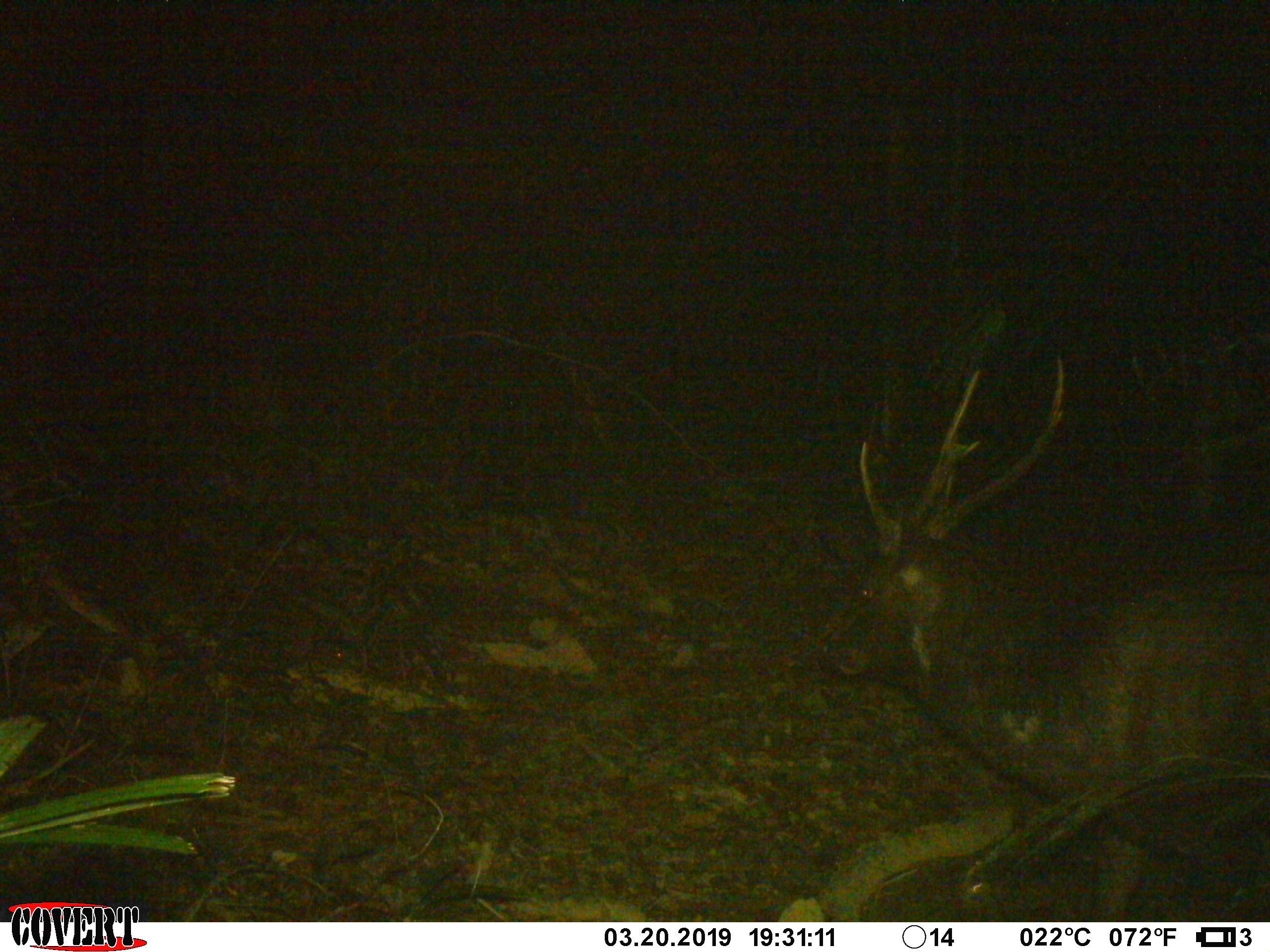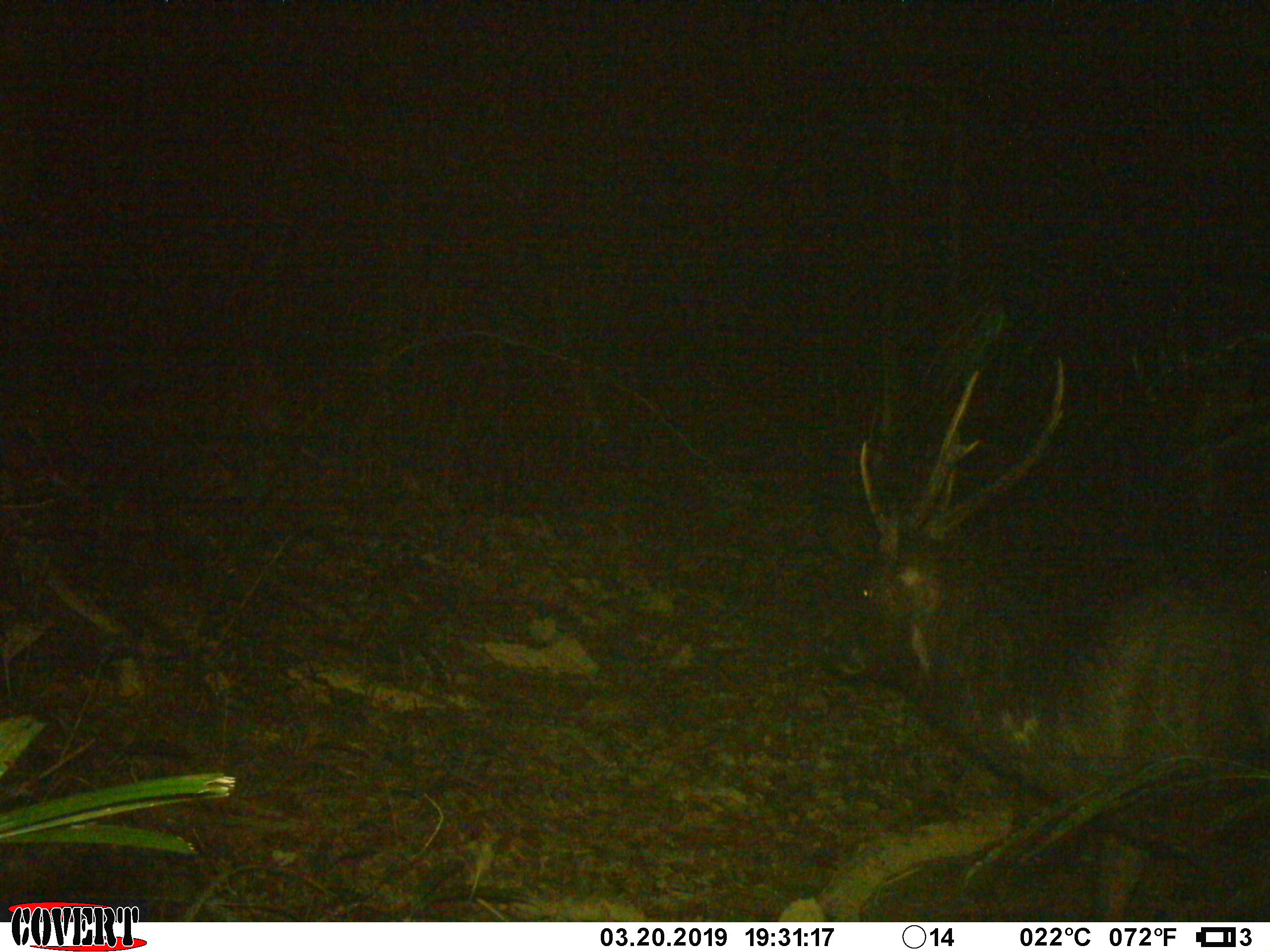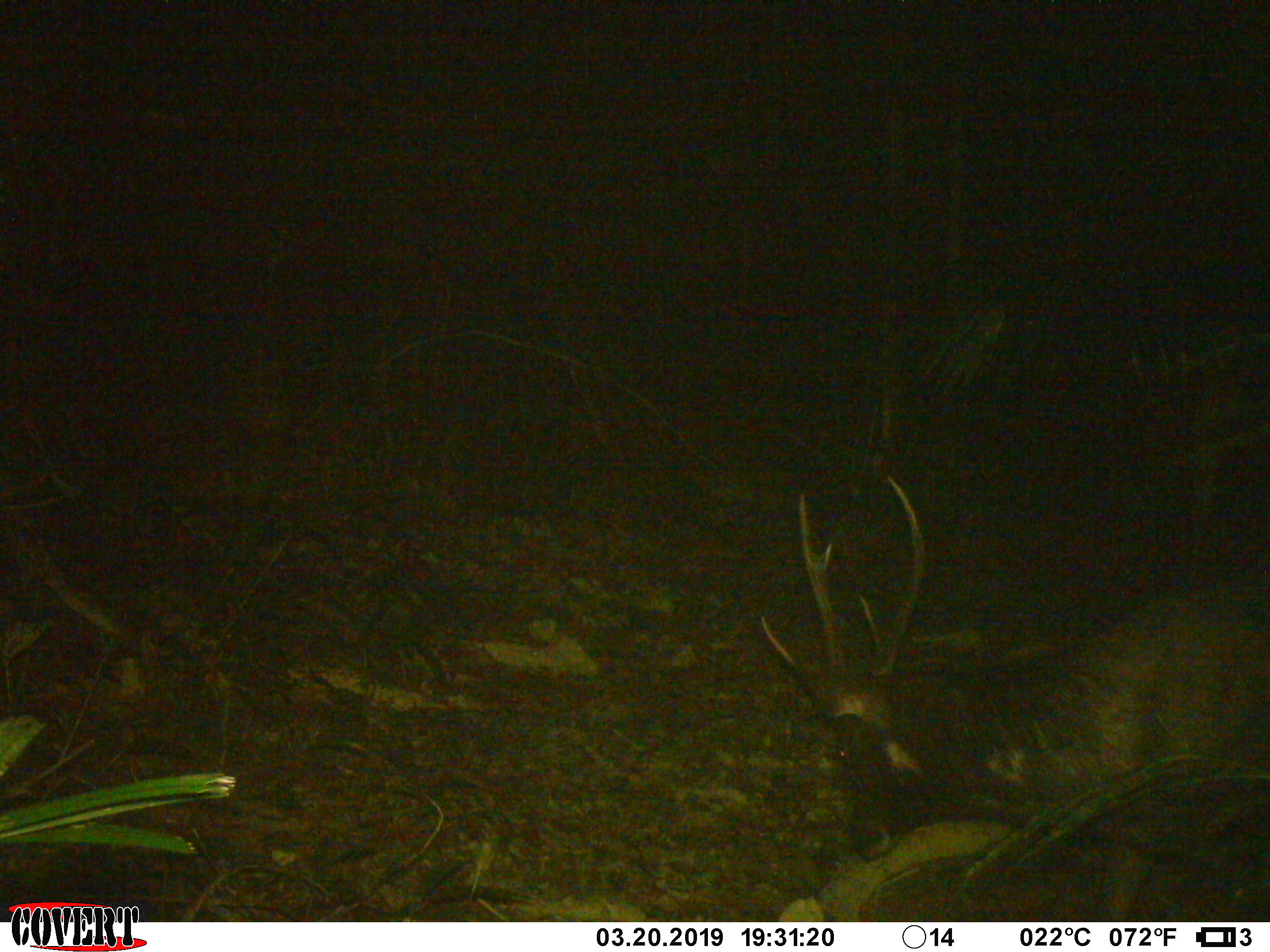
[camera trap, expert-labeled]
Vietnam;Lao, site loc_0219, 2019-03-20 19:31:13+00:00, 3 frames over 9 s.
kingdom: Animalia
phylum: Chordata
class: Mammalia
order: Artiodactyla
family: Cervidae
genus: Rusa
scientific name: Rusa unicolor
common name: sambar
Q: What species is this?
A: Sambar (Rusa unicolor).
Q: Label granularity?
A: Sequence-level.